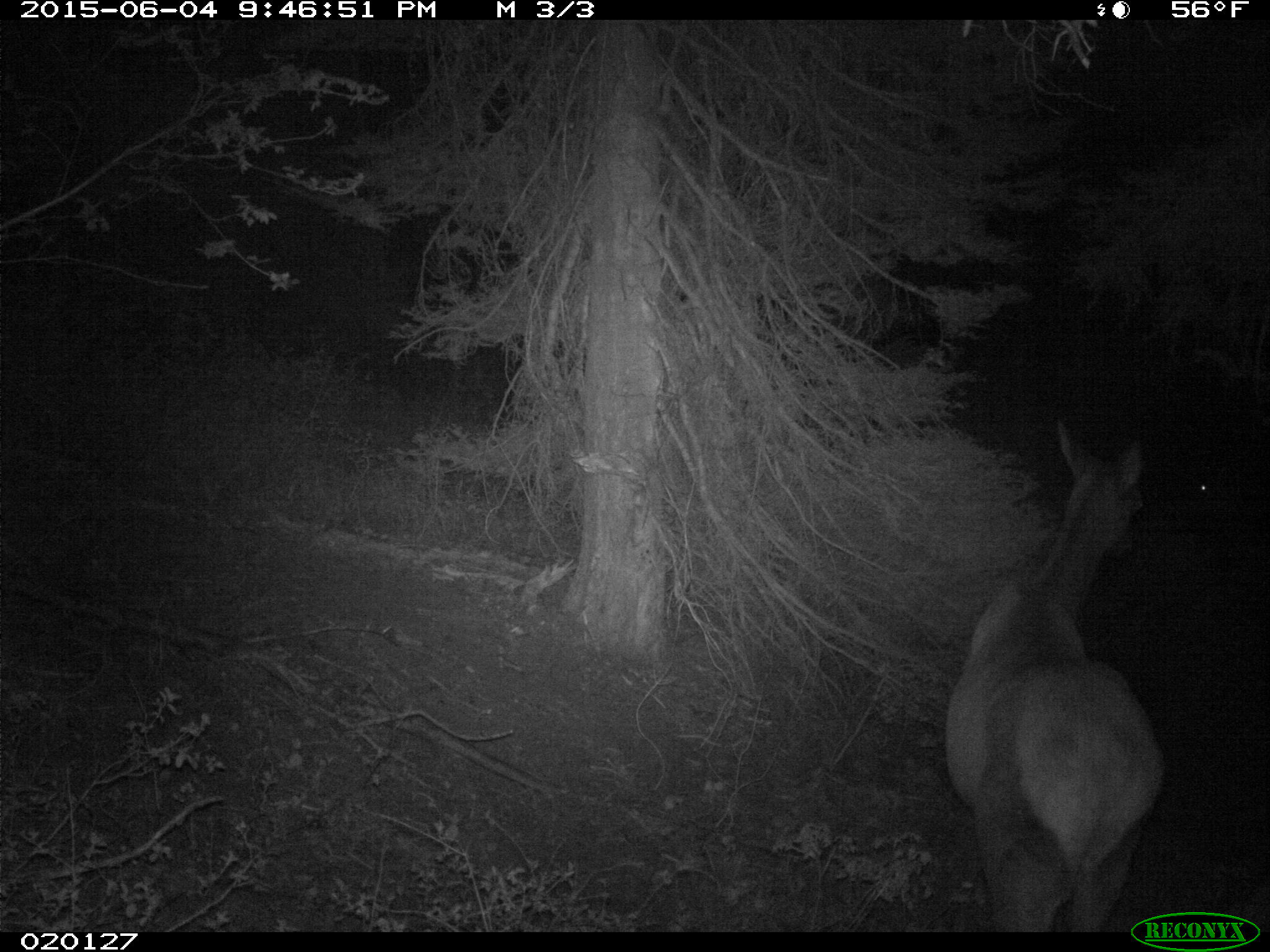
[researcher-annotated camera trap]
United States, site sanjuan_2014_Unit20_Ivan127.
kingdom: Animalia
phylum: Chordata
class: Mammalia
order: Artiodactyla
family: Cervidae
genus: Cervus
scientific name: Cervus elaphus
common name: red deer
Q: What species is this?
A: Cervus elaphus (red deer).